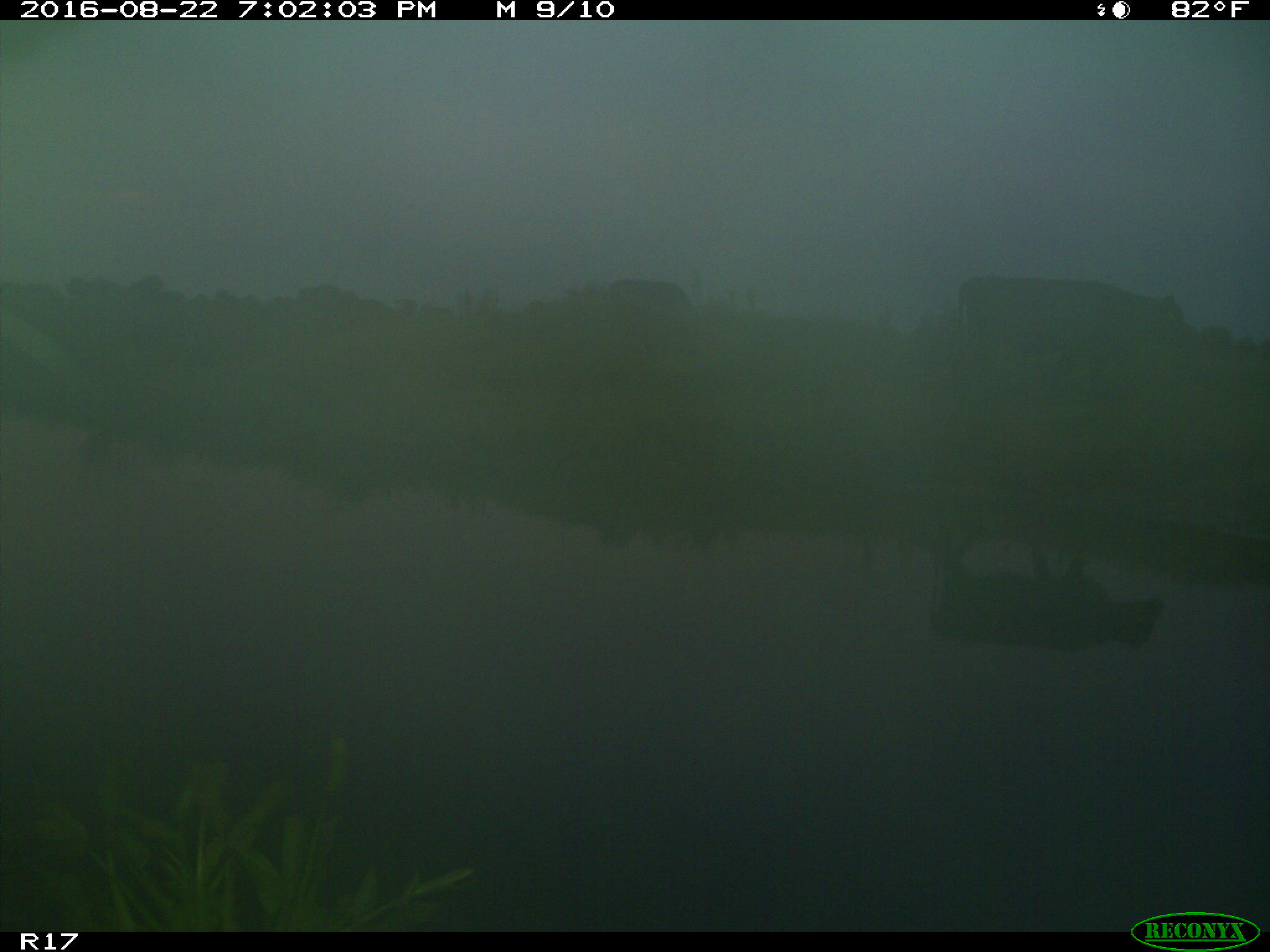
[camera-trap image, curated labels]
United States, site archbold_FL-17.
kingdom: Animalia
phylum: Chordata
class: Mammalia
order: Artiodactyla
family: Bovidae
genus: Bos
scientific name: Bos taurus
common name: domestic cow